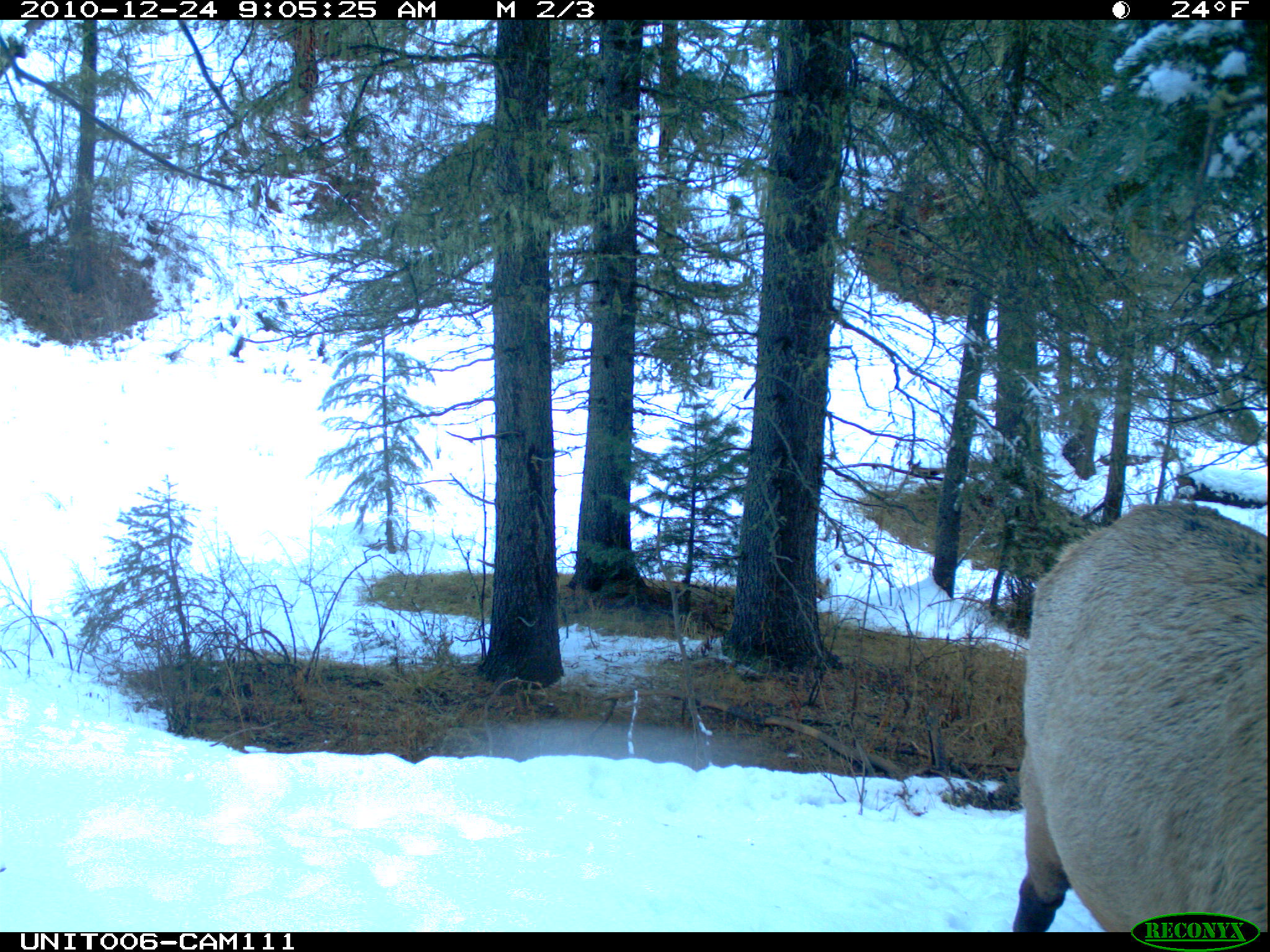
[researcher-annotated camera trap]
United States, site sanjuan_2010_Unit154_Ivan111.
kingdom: Animalia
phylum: Chordata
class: Mammalia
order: Artiodactyla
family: Cervidae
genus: Cervus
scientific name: Cervus elaphus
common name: red deer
Cervus elaphus (red deer).